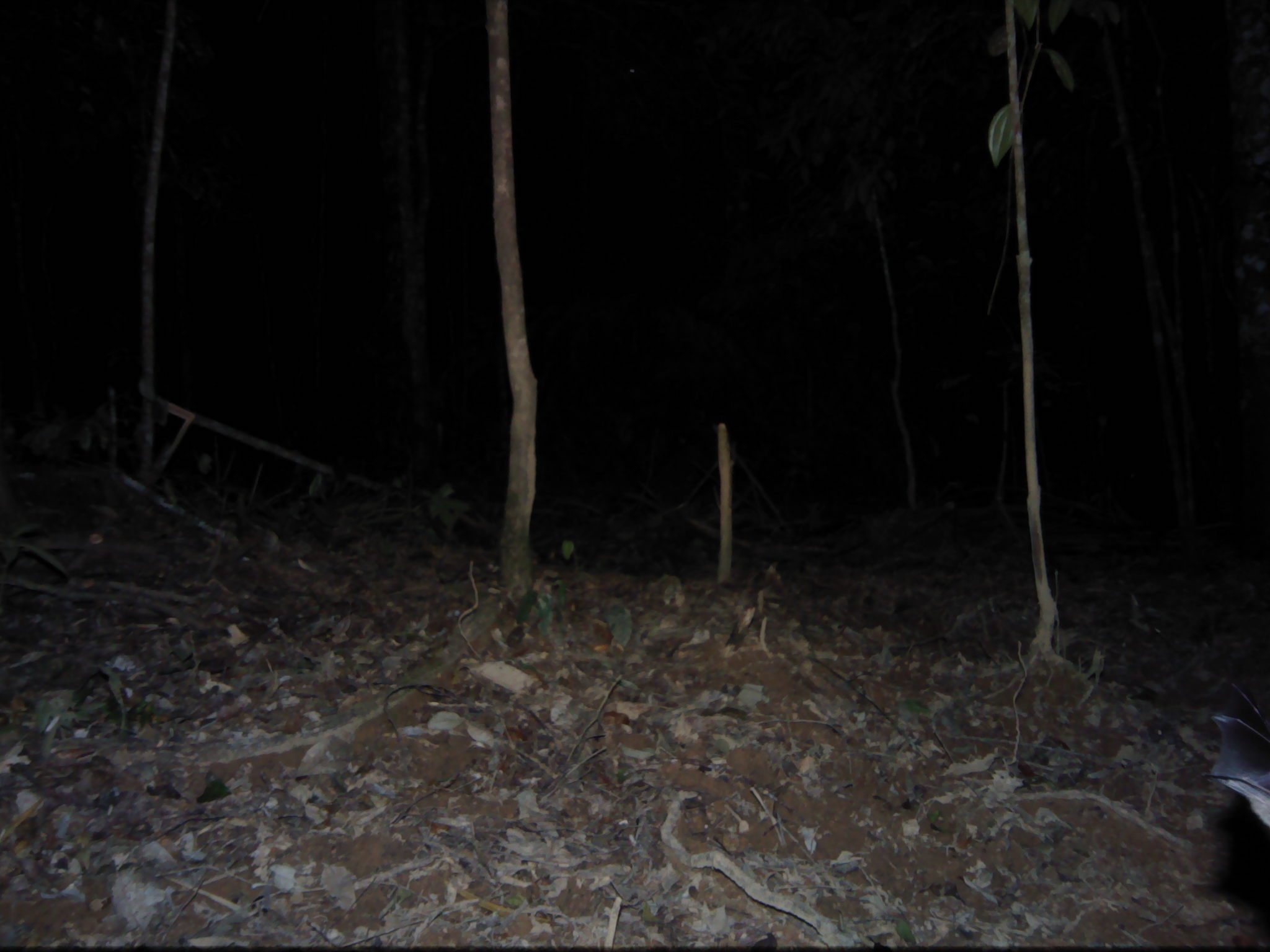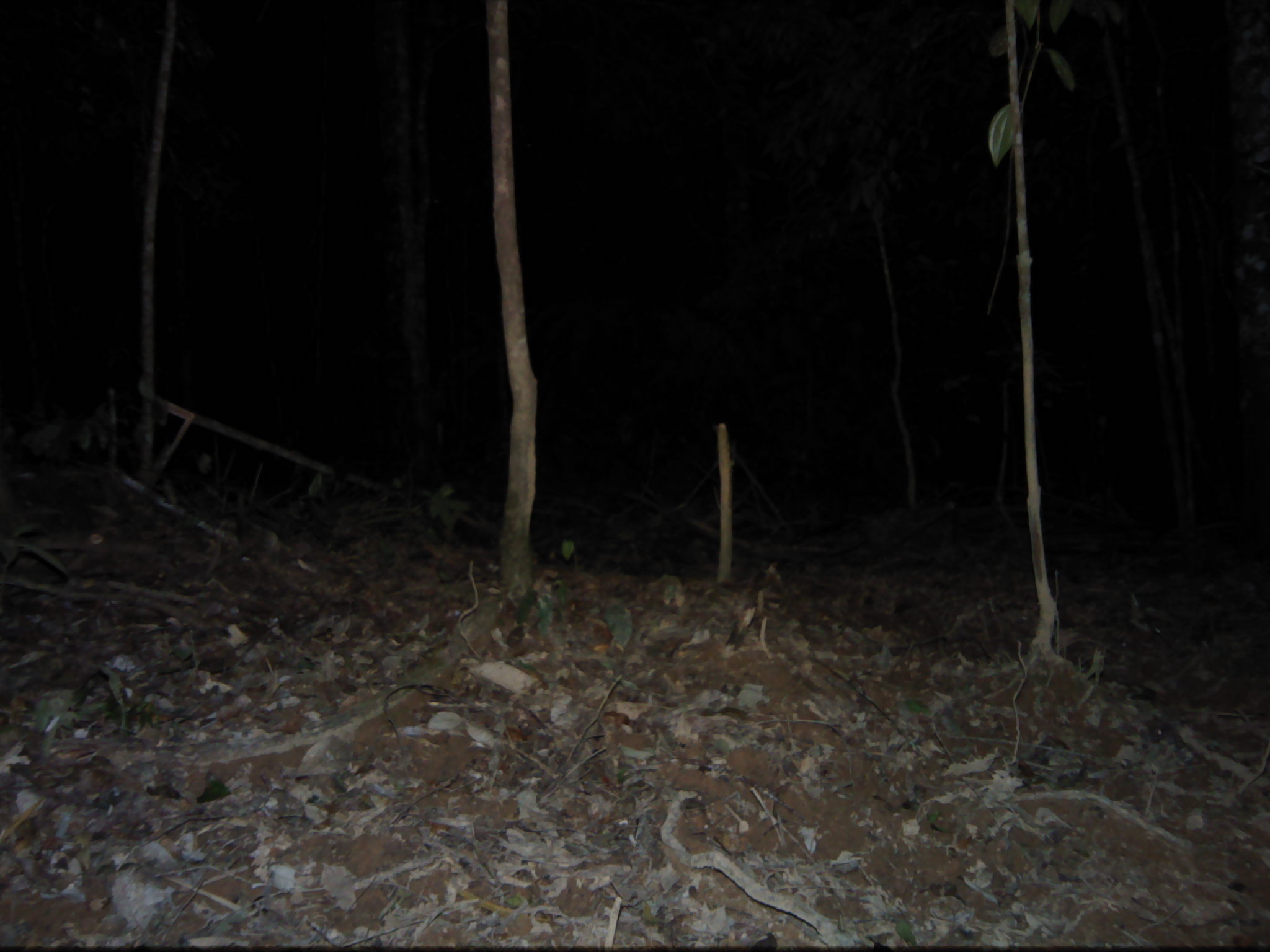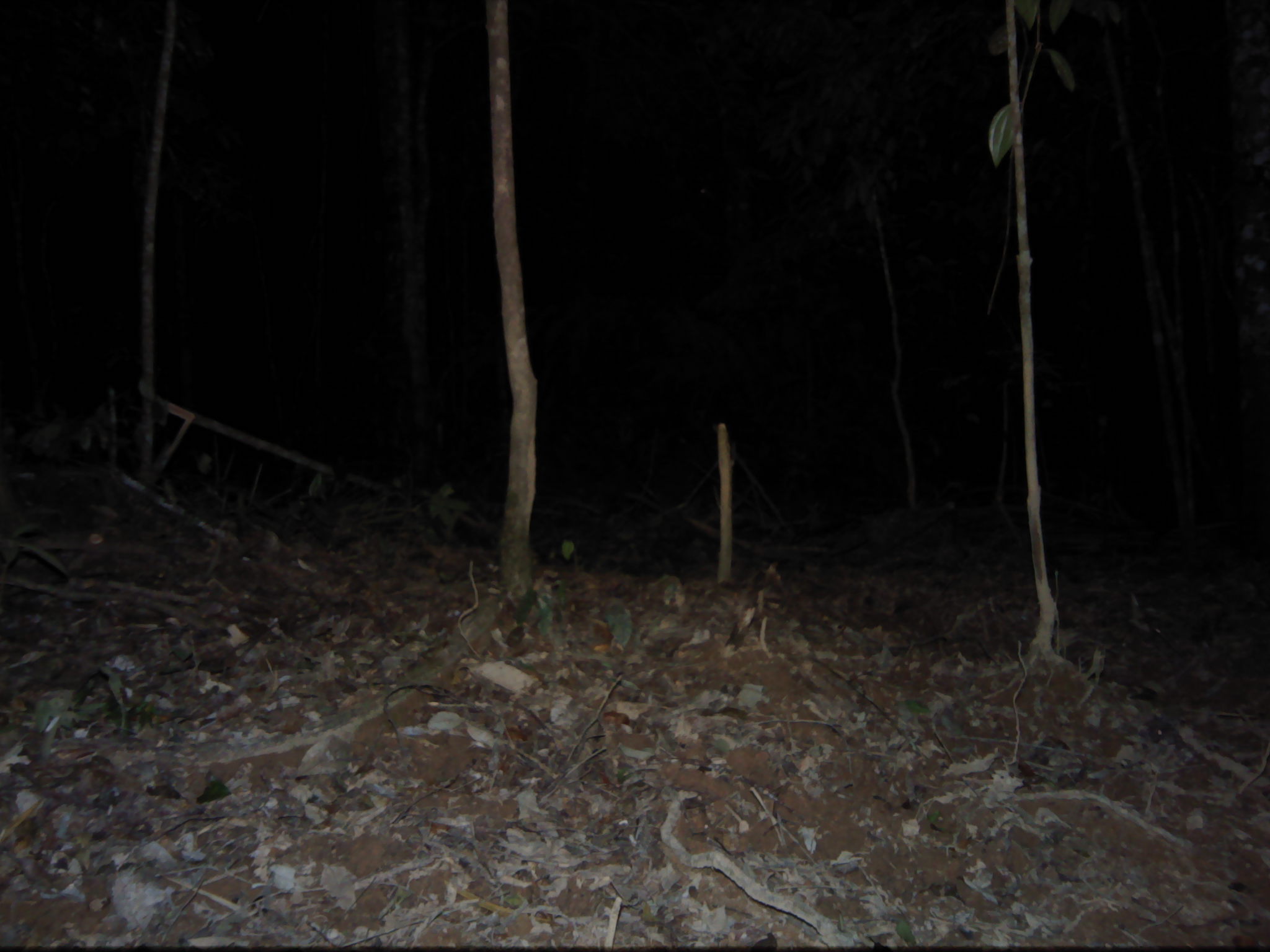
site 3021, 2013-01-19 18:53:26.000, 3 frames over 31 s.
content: unidentified animal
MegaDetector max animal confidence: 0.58